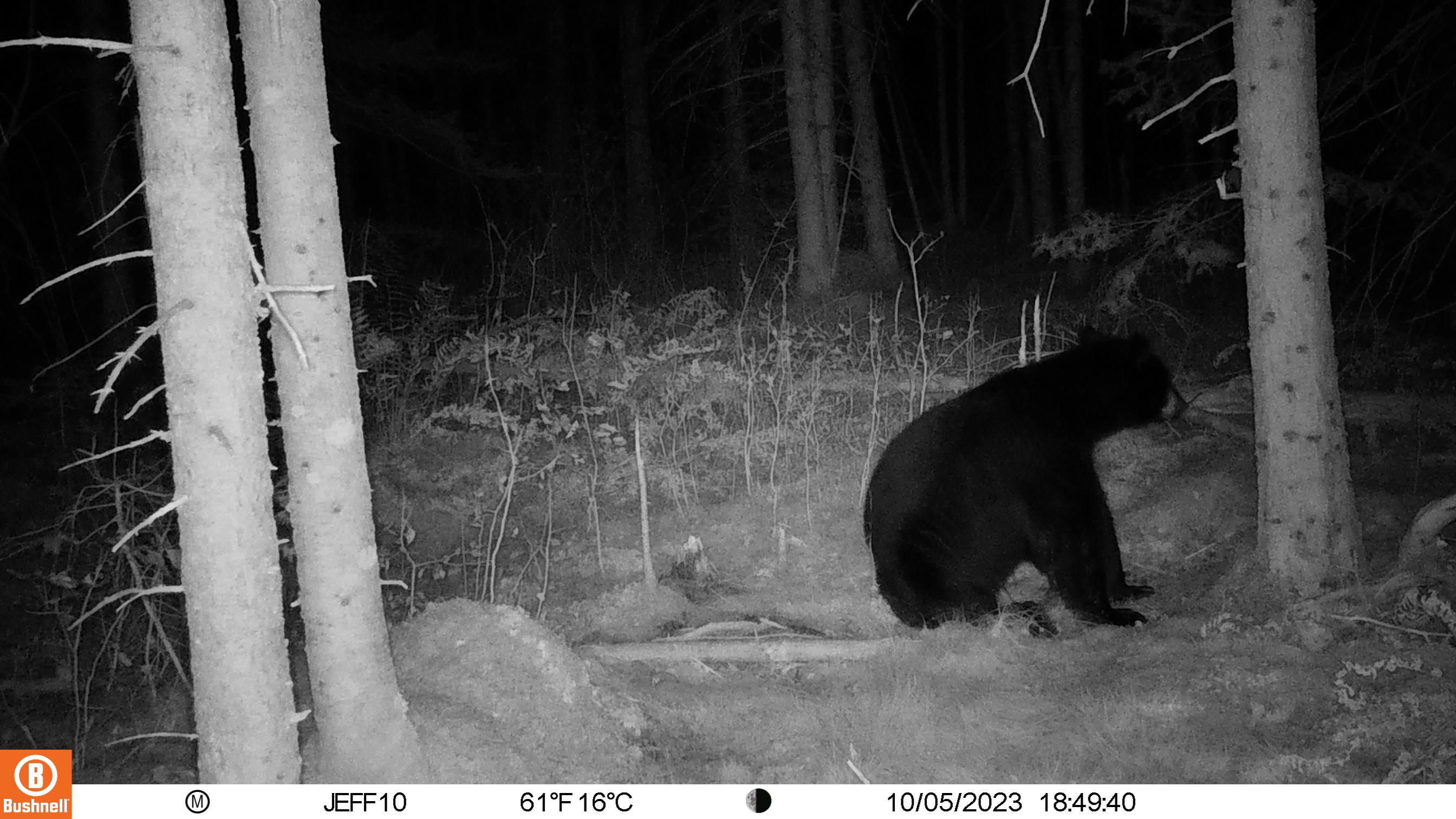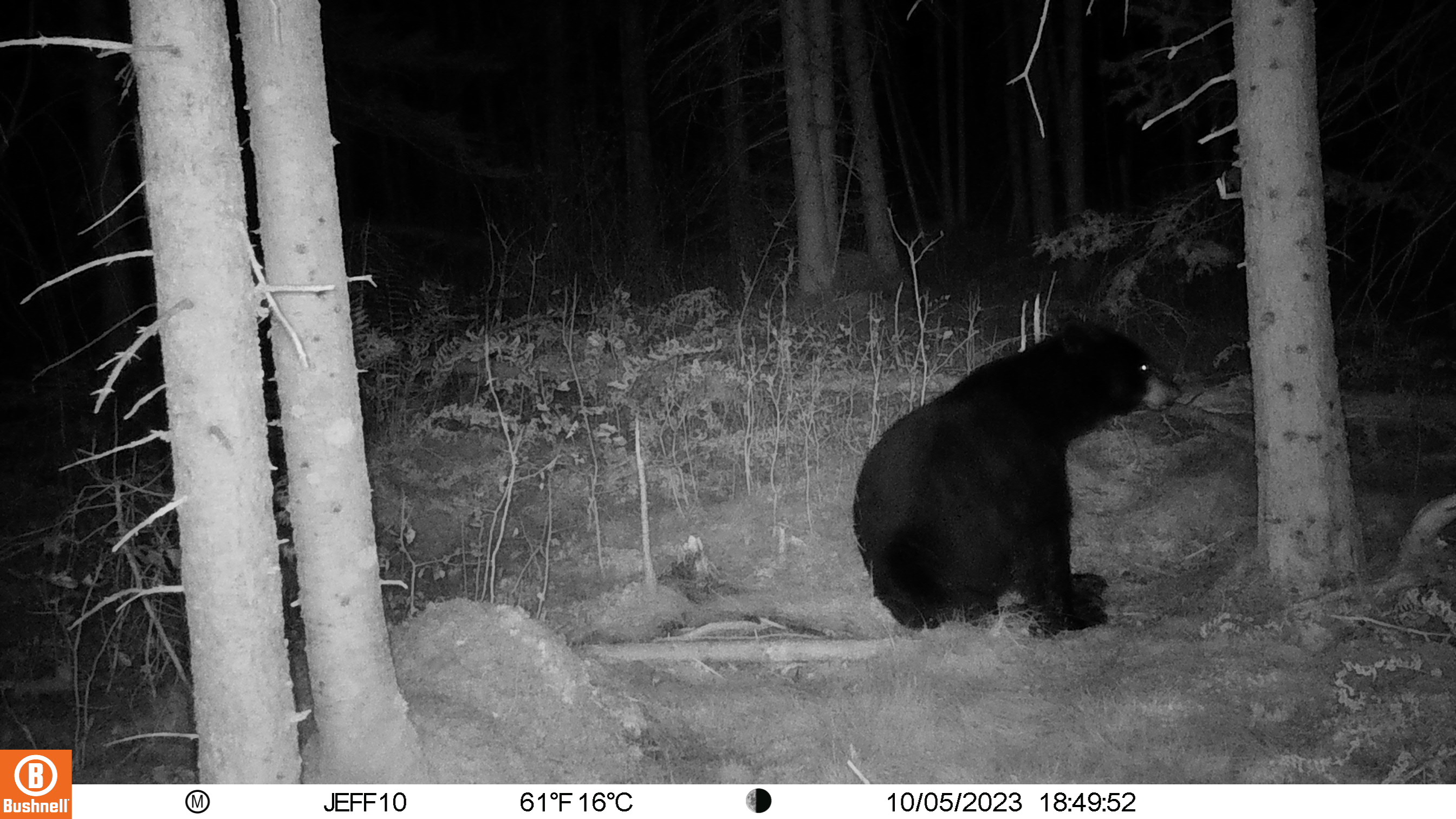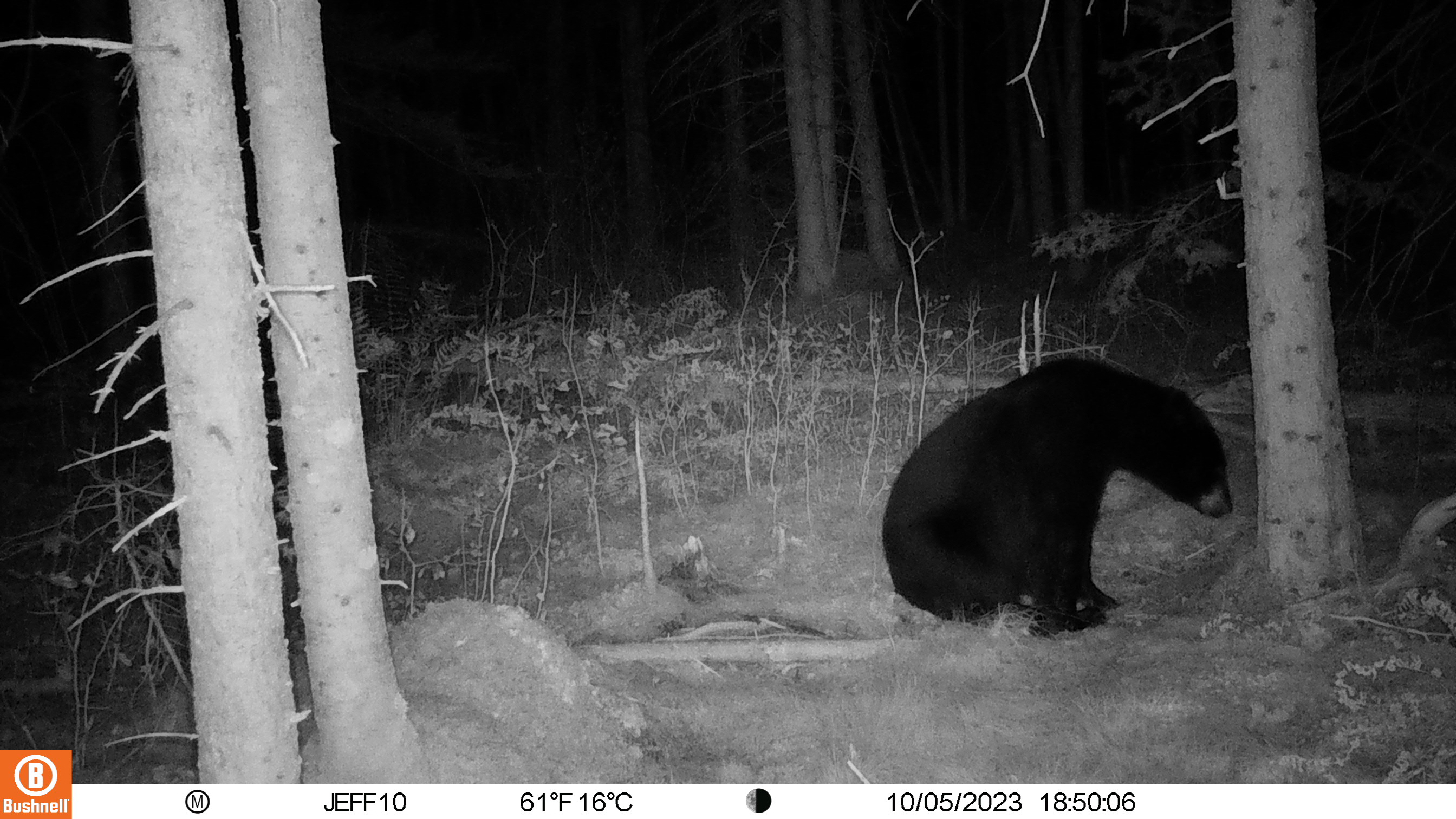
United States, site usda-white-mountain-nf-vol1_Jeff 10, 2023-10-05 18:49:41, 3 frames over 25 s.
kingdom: Animalia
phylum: Chordata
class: Mammalia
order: Carnivora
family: Ursidae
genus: Ursus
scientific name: Ursus americanus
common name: black bear